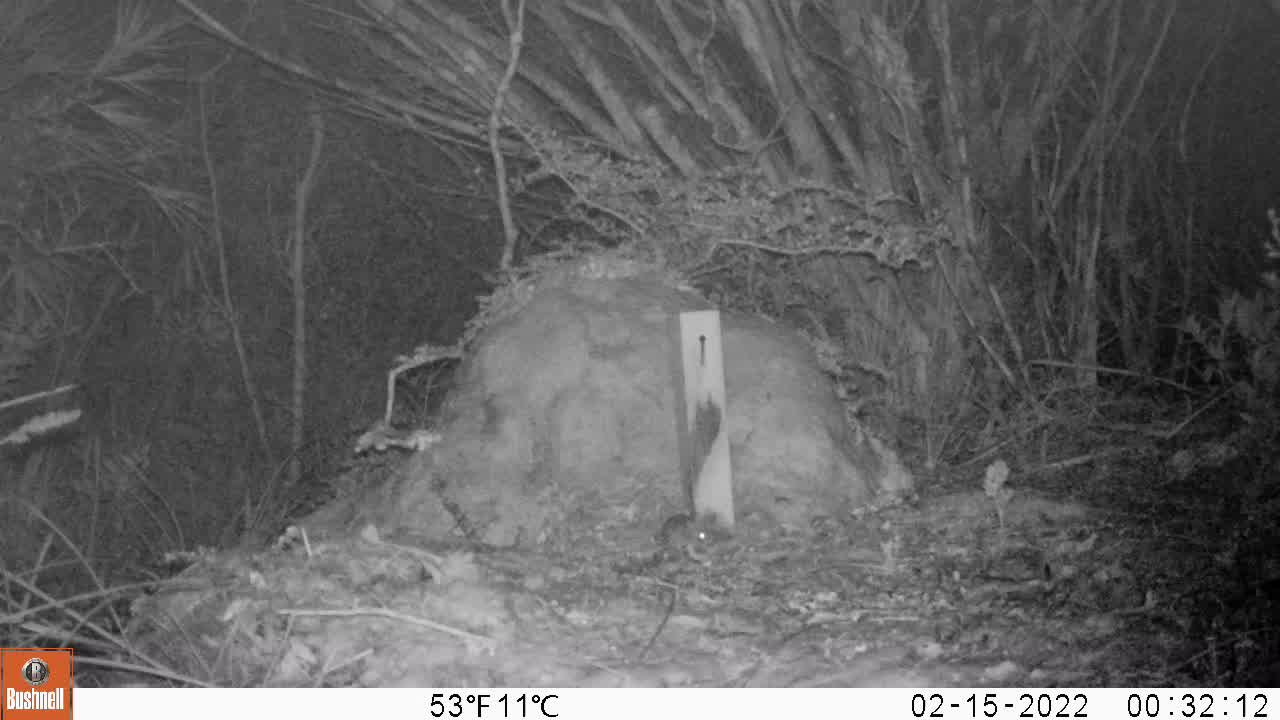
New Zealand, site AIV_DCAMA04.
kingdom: Animalia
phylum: Chordata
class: Mammalia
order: Rodentia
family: Muridae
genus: Mus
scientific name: Mus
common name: mouse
Mouse (Mus).